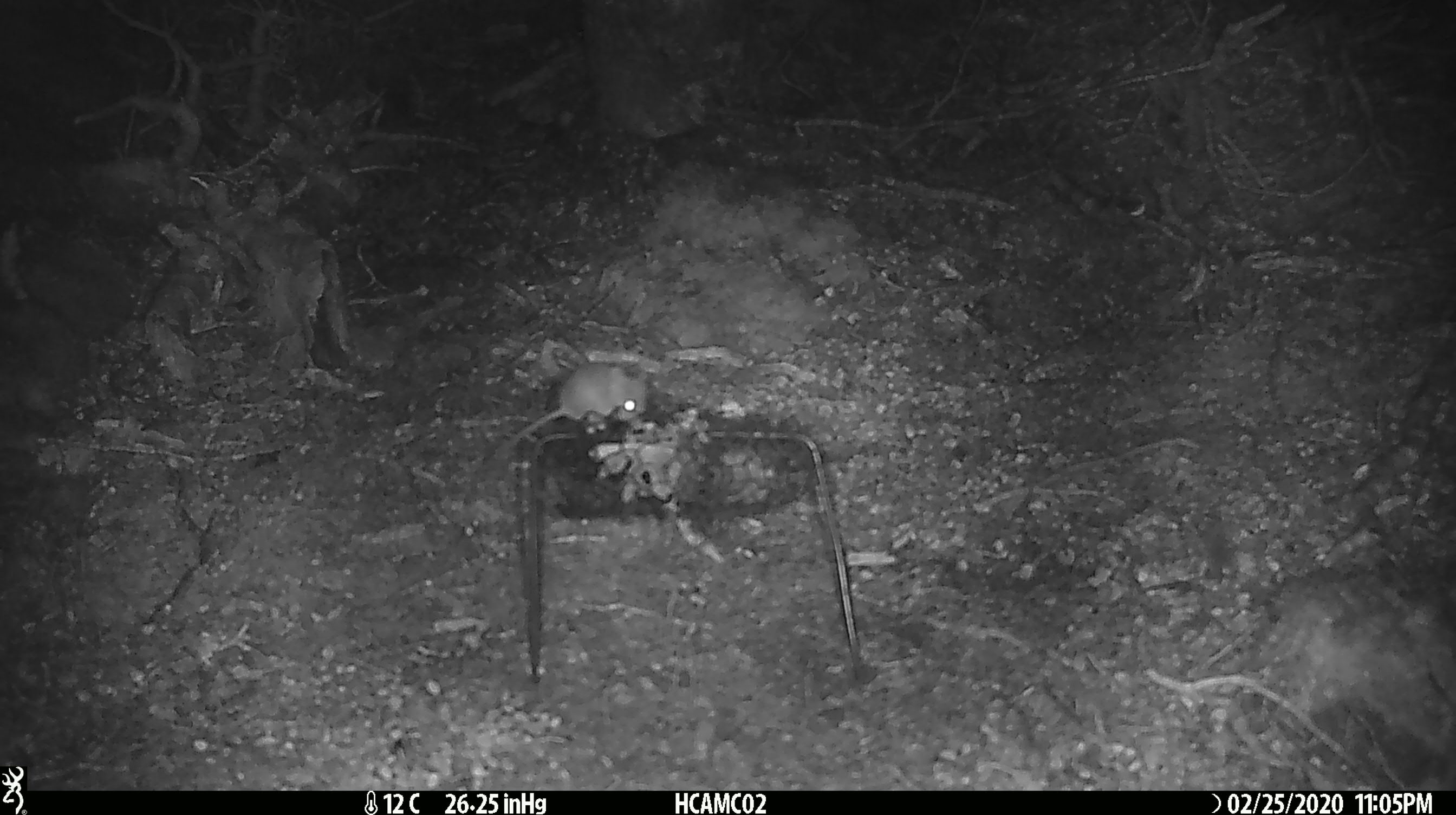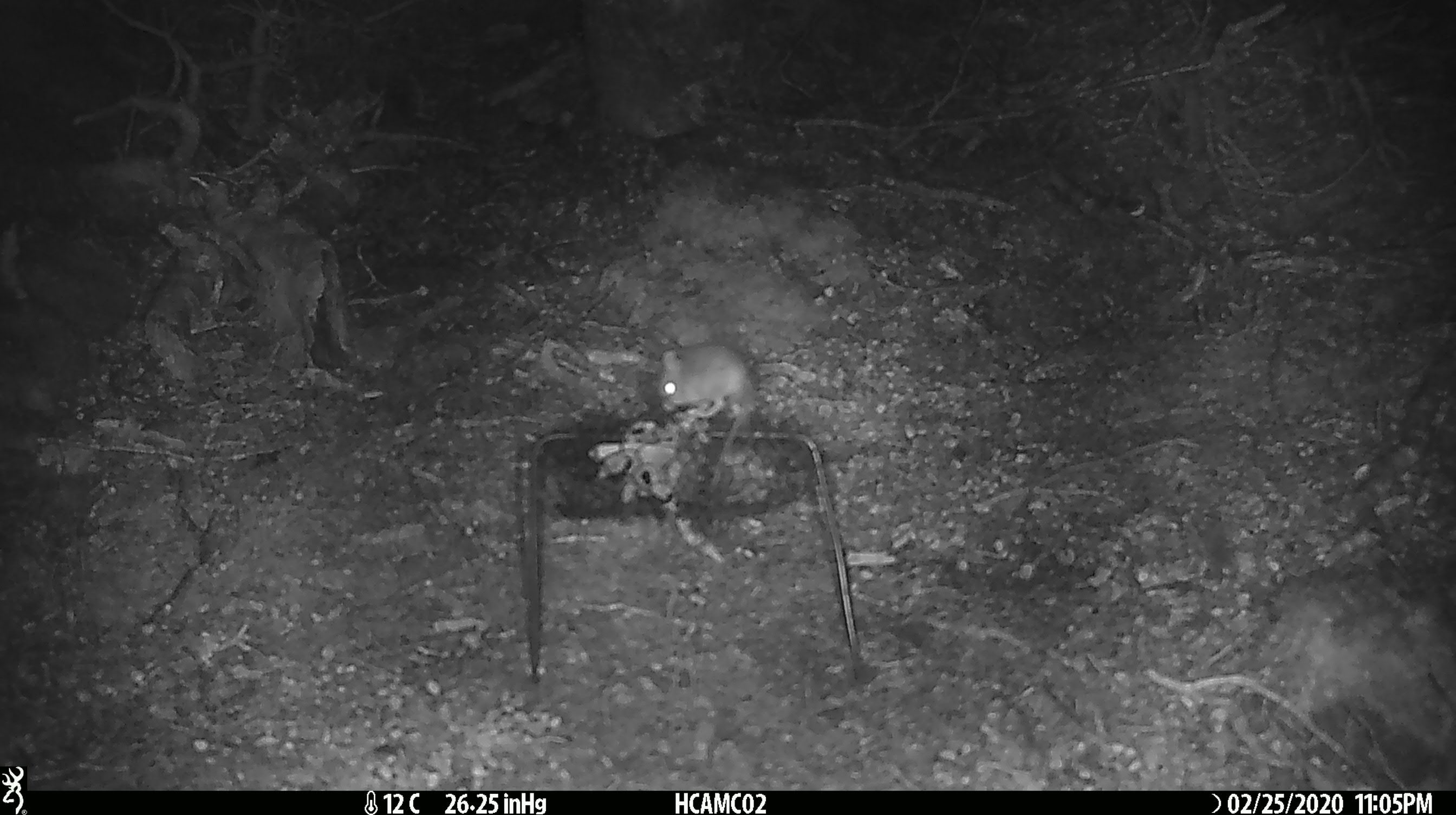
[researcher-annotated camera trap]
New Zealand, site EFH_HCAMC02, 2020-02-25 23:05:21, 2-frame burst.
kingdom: Animalia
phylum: Chordata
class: Mammalia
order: Rodentia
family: Muridae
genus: Mus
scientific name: Mus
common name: mouse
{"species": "mouse (Mus)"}